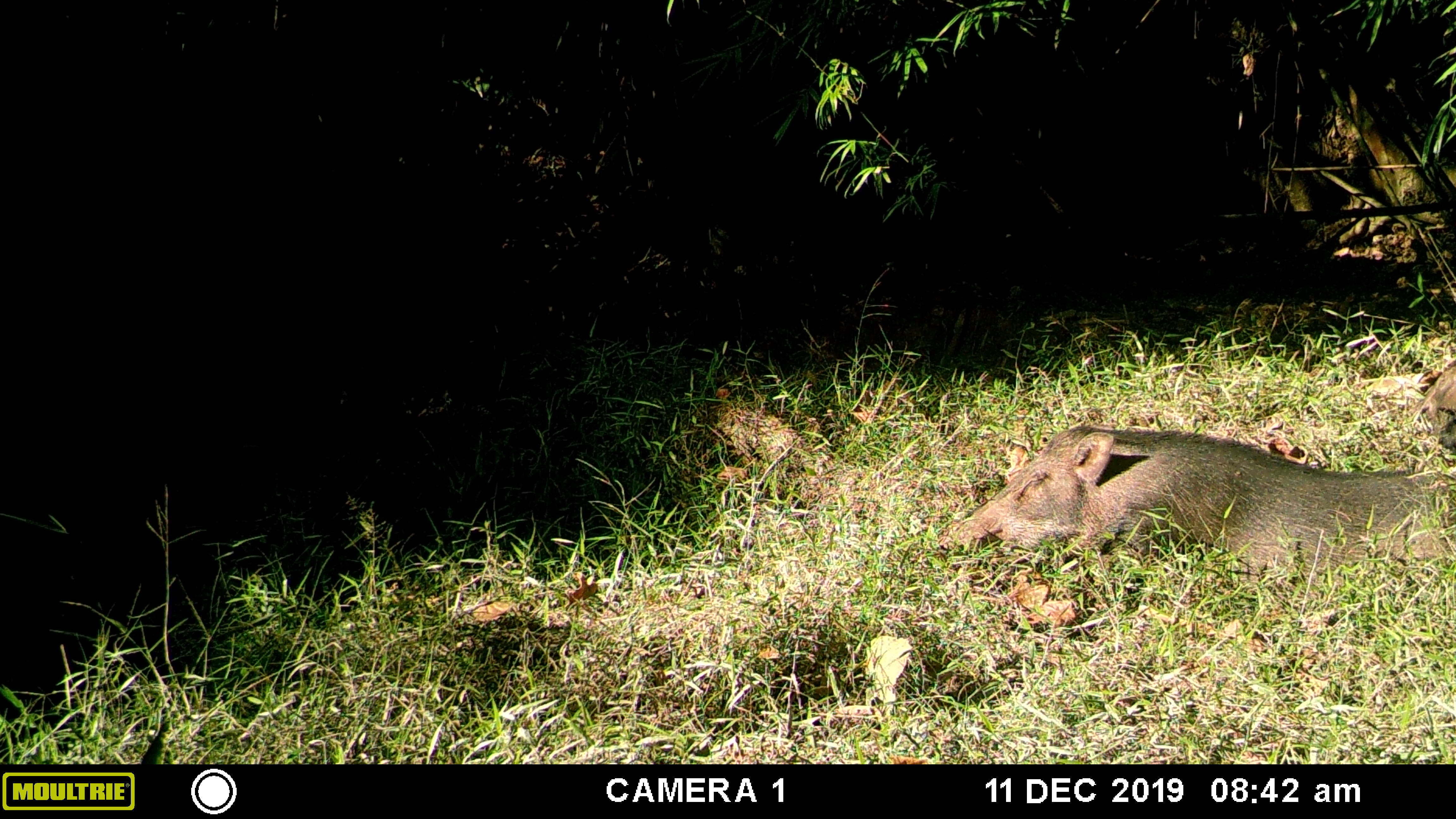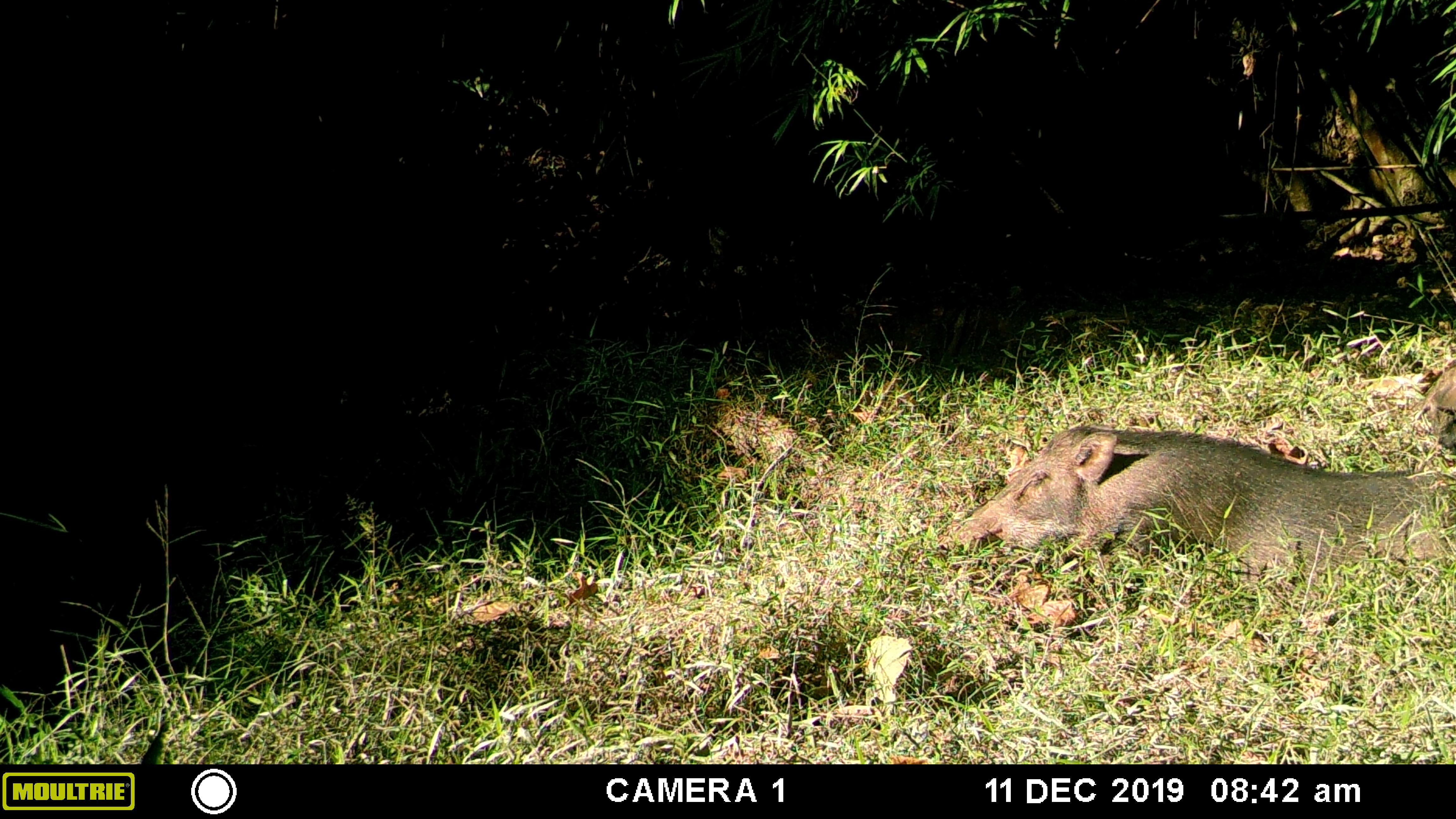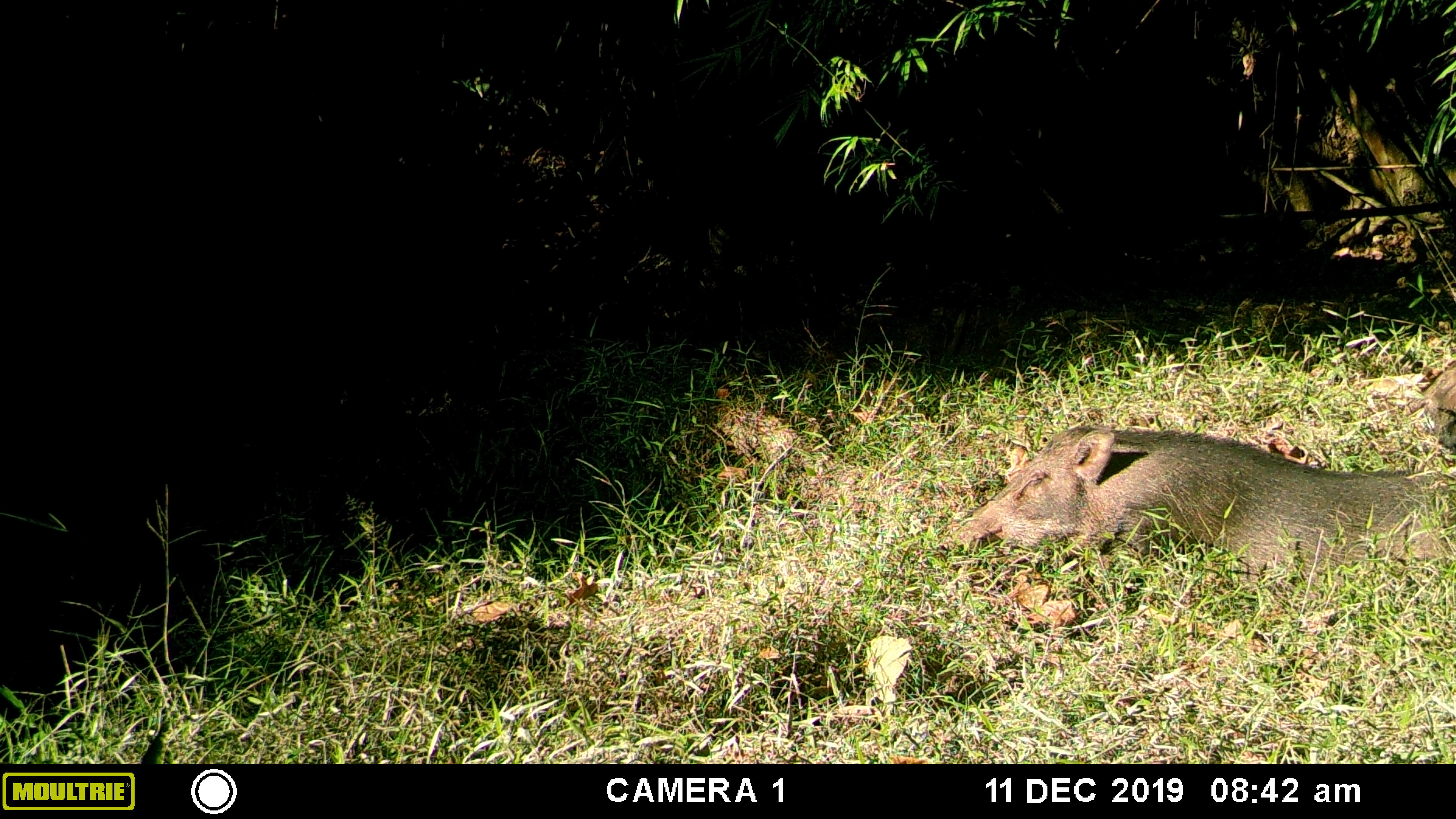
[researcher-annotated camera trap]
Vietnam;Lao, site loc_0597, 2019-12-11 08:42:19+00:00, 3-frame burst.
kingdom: Animalia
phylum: Chordata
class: Mammalia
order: Artiodactyla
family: Suidae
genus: Sus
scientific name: Sus scrofa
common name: eurasian wild pig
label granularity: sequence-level